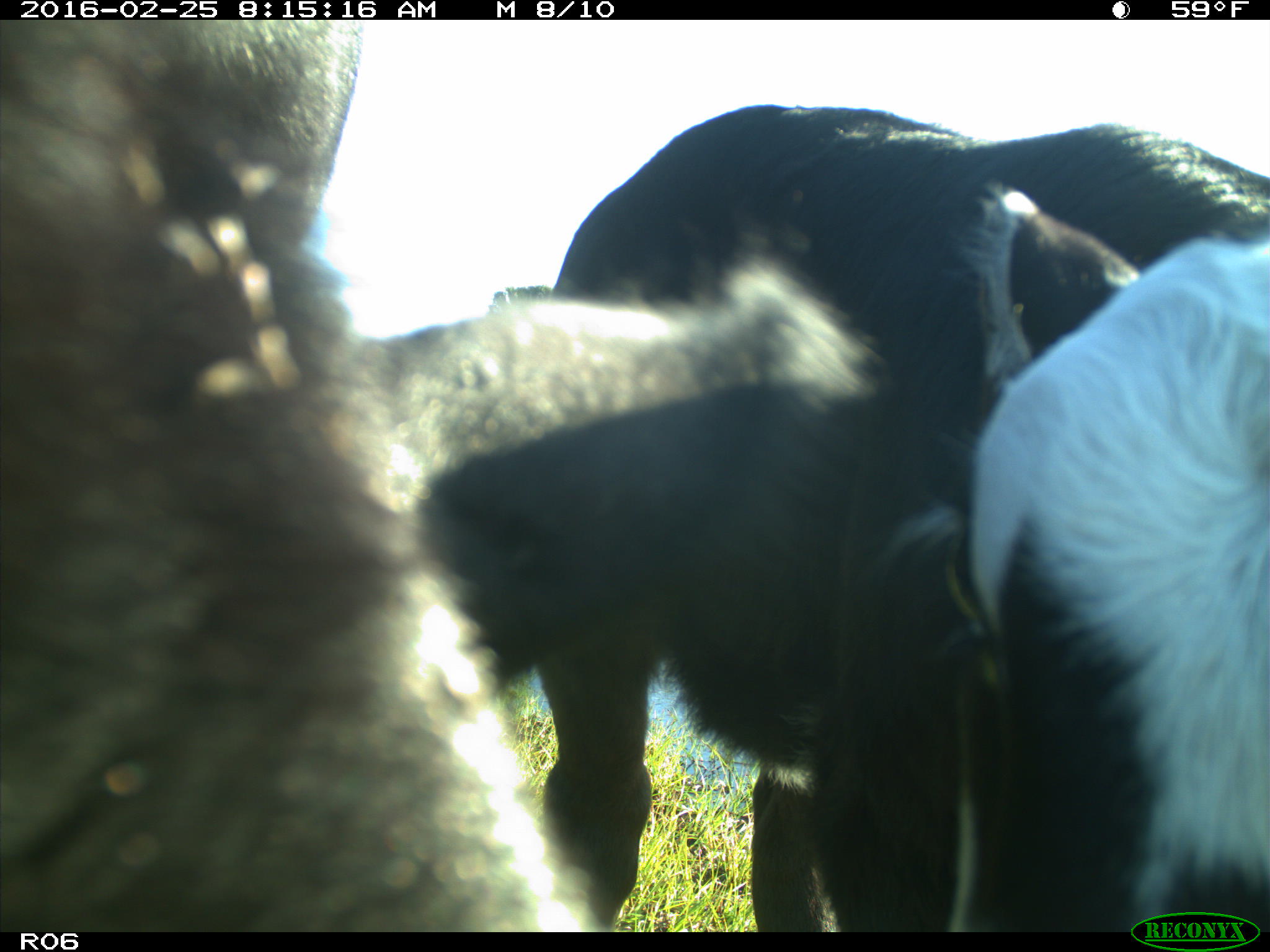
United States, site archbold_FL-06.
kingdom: Animalia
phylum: Chordata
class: Mammalia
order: Artiodactyla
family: Bovidae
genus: Bos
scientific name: Bos taurus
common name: domestic cow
Bos taurus (domestic cow).